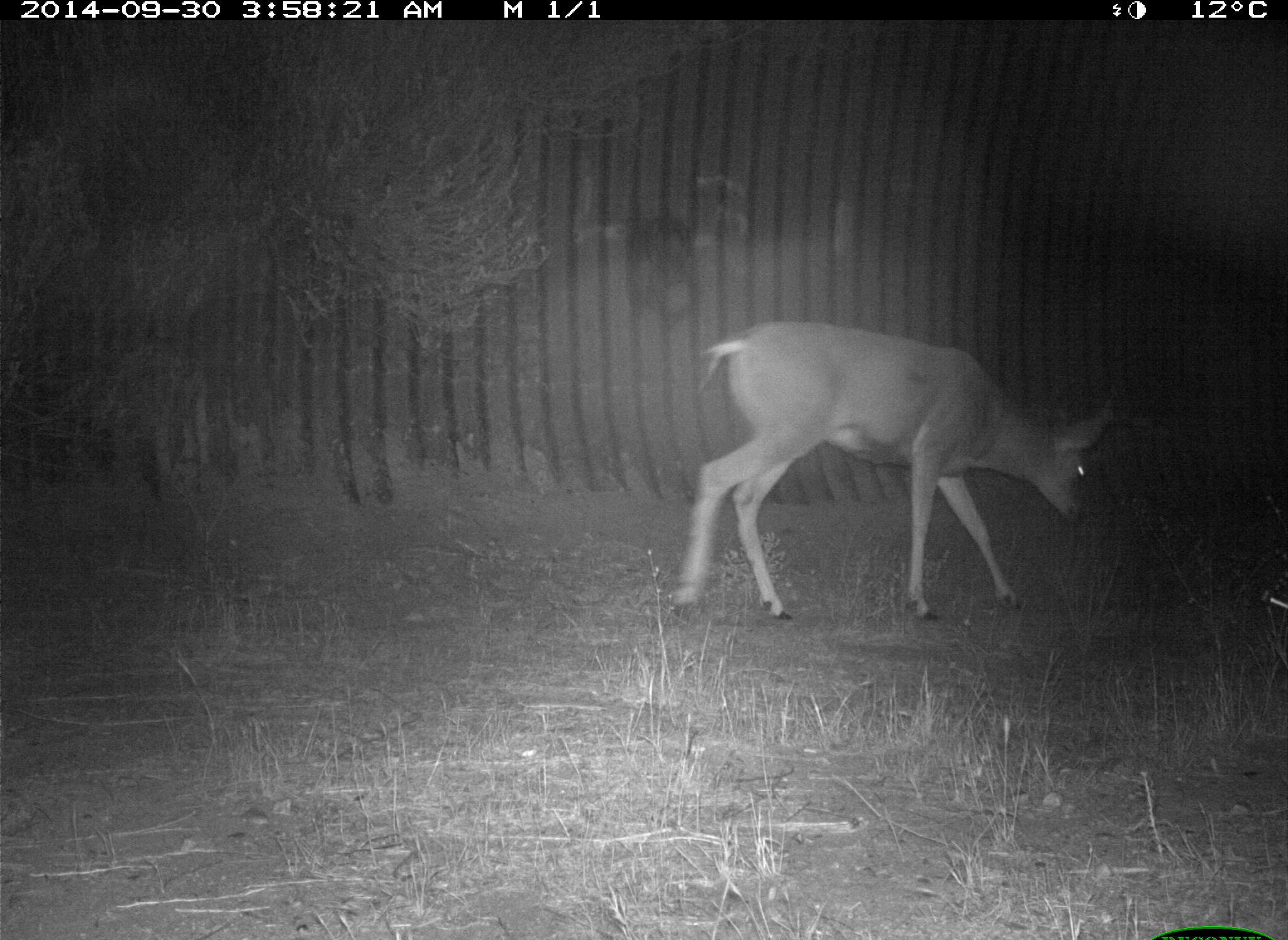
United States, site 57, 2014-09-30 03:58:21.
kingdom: Animalia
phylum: Chordata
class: Mammalia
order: Artiodactyla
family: Cervidae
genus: Odocoileus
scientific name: Odocoileus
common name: deer